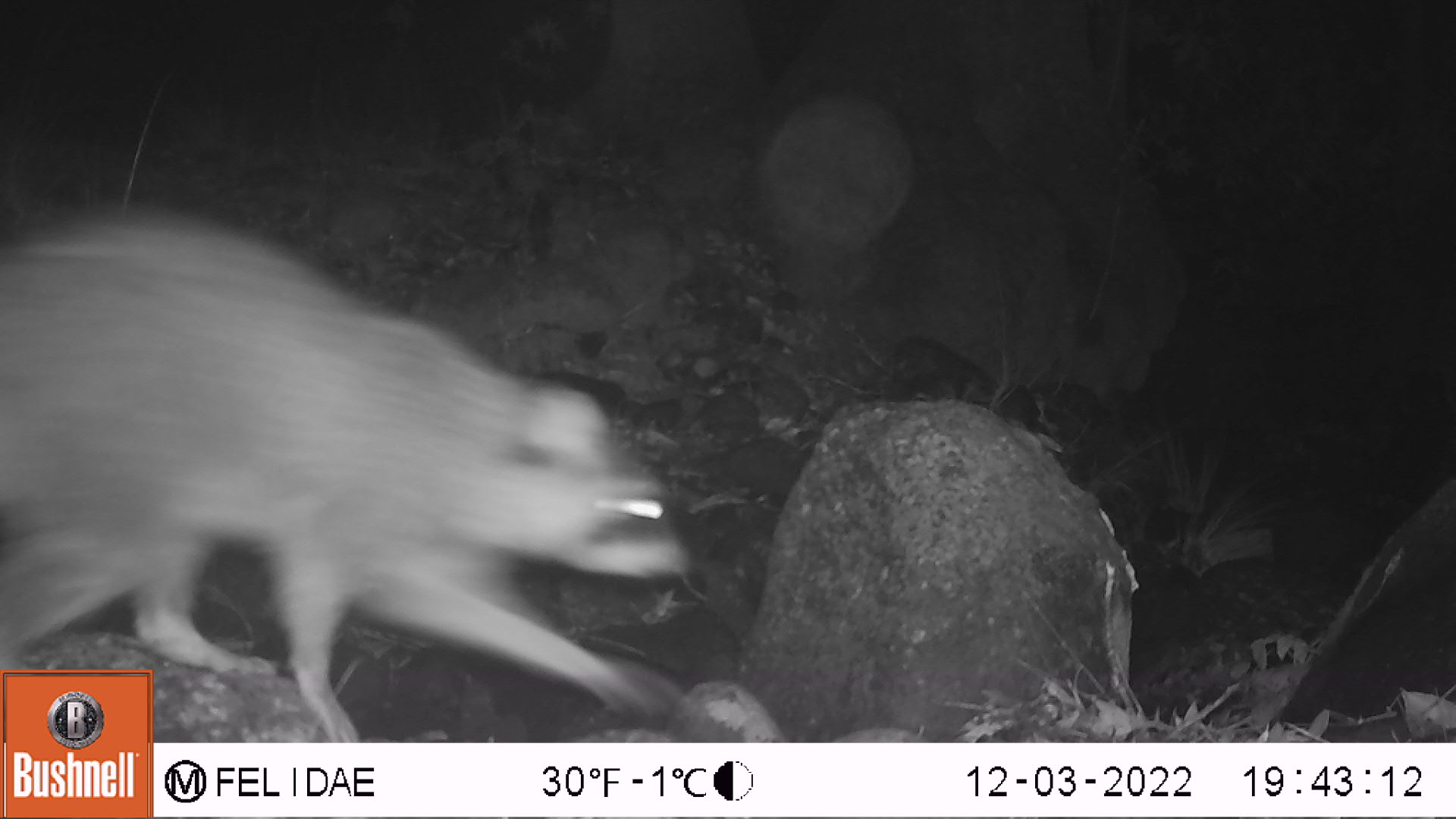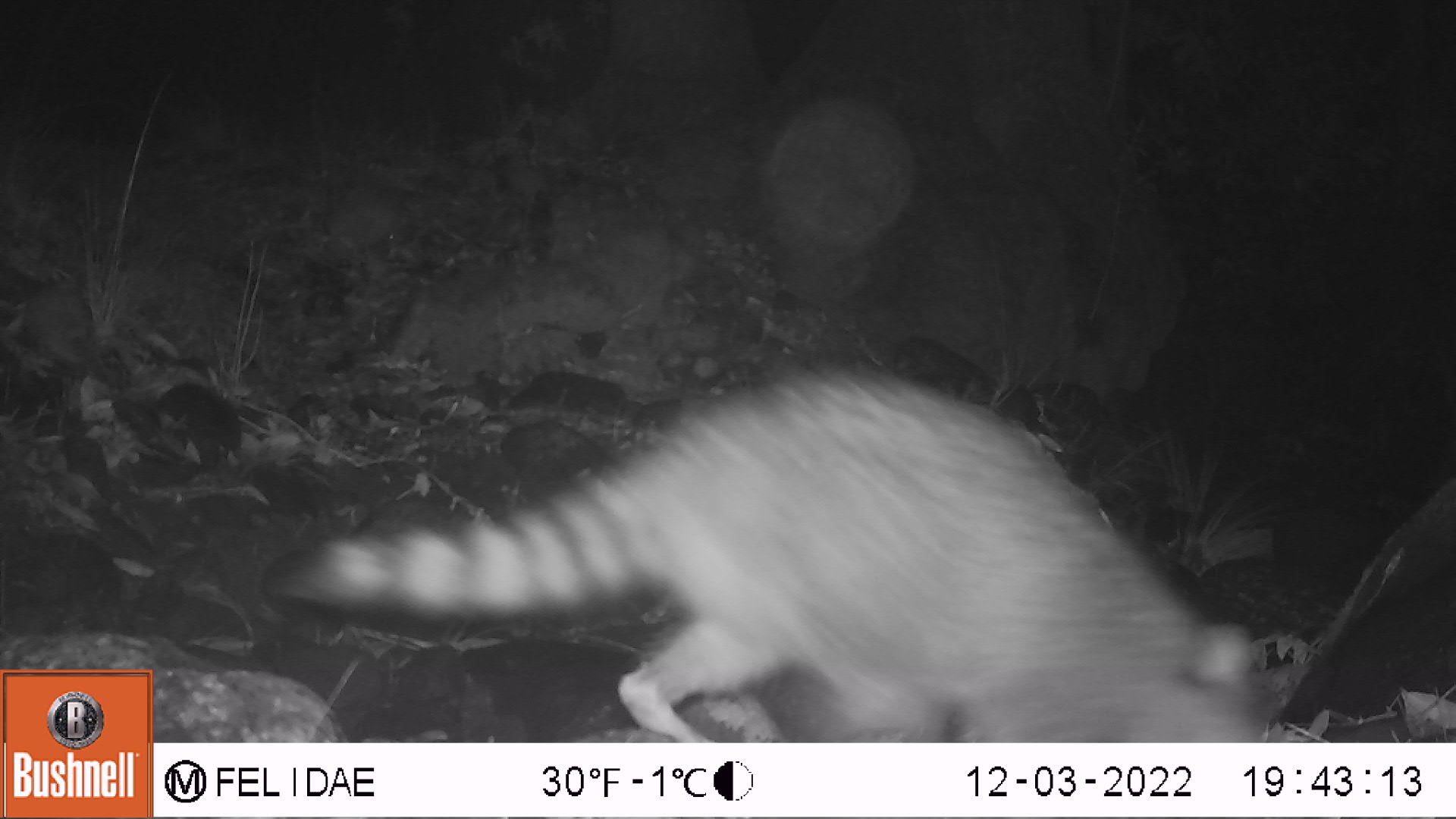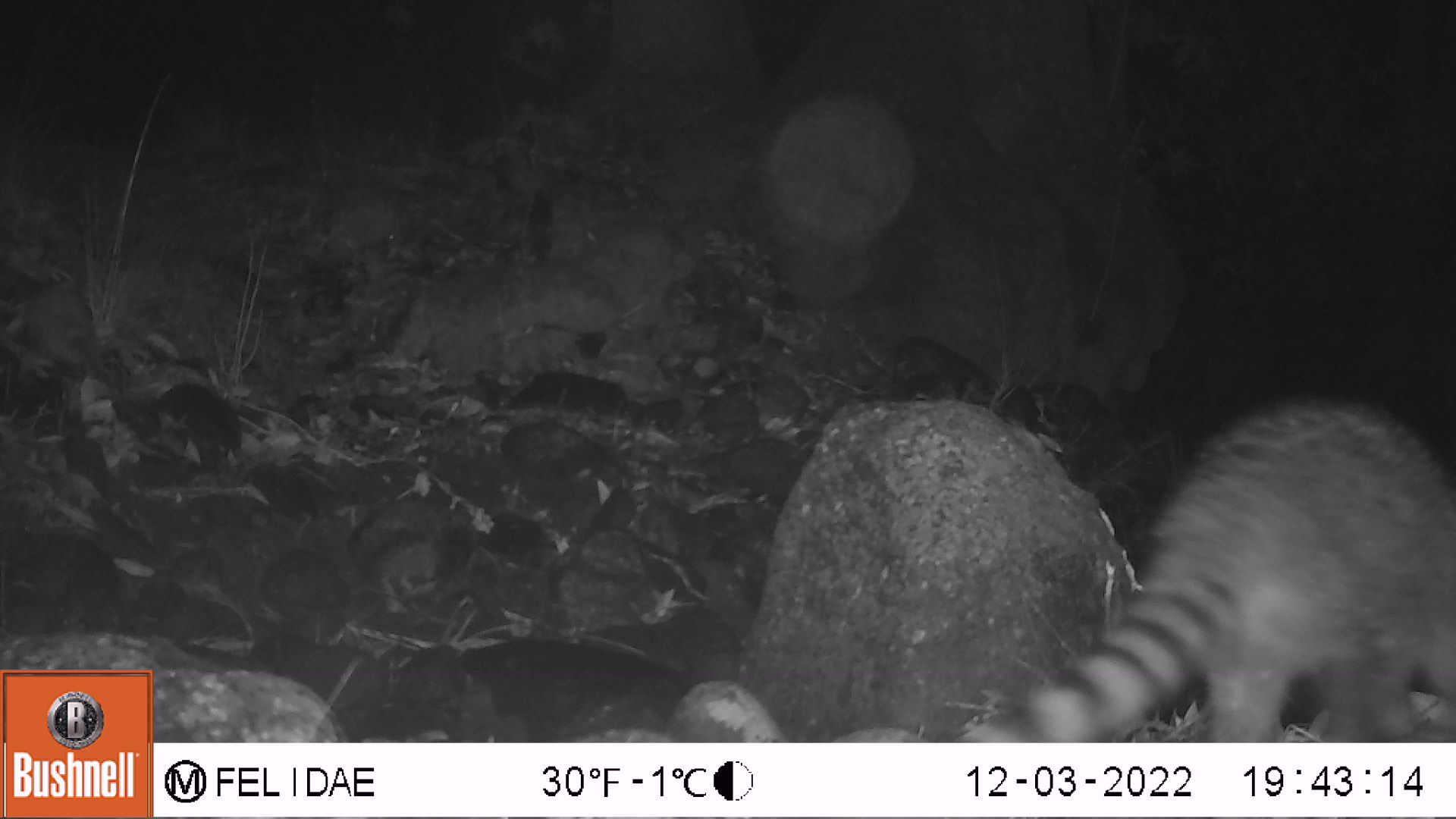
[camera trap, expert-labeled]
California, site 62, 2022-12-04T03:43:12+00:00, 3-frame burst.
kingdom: Animalia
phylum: Chordata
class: Mammalia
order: Carnivora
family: Procyonidae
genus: Procyon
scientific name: Procyon lotor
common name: raccoon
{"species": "raccoon (Procyon lotor)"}